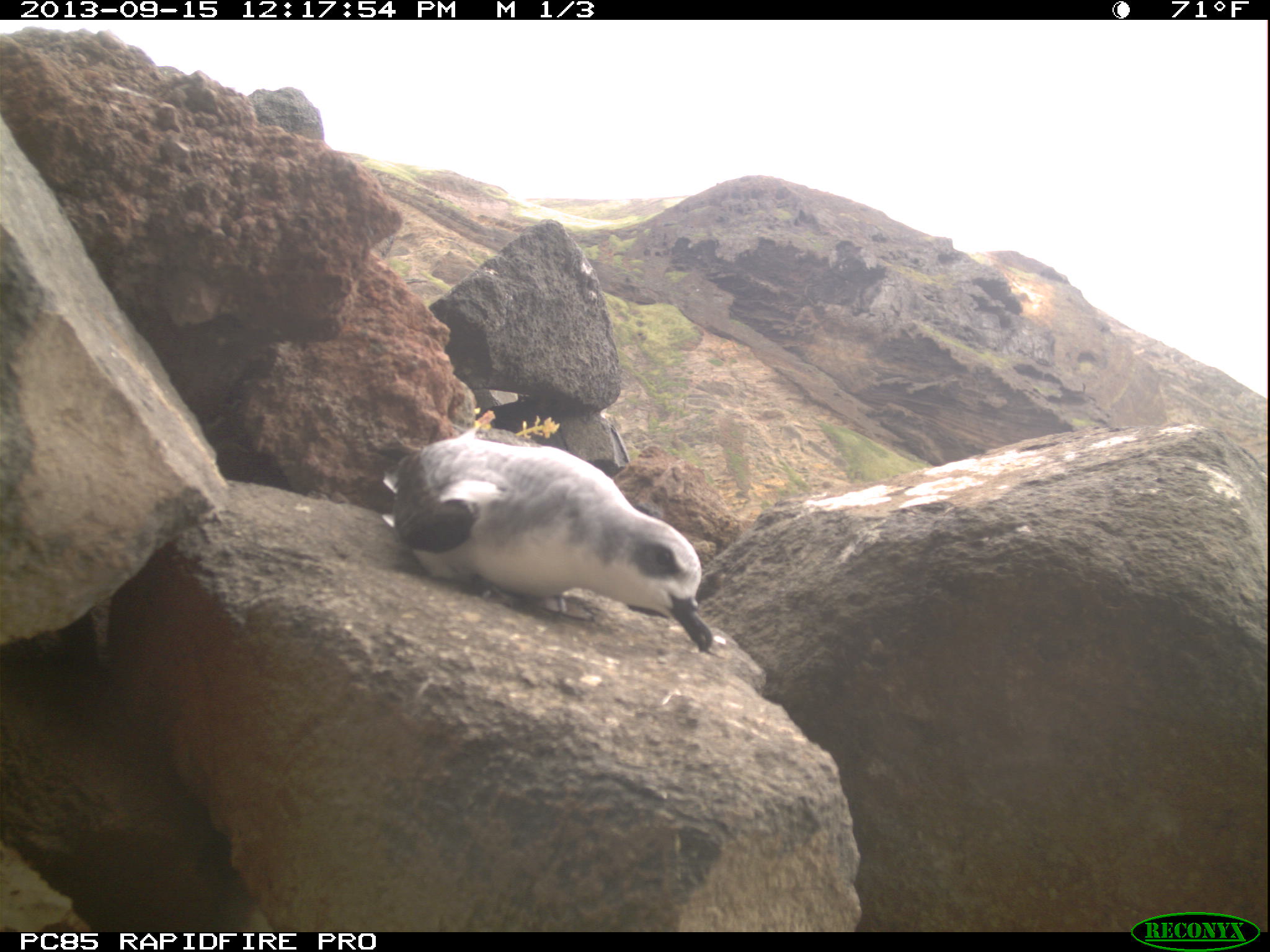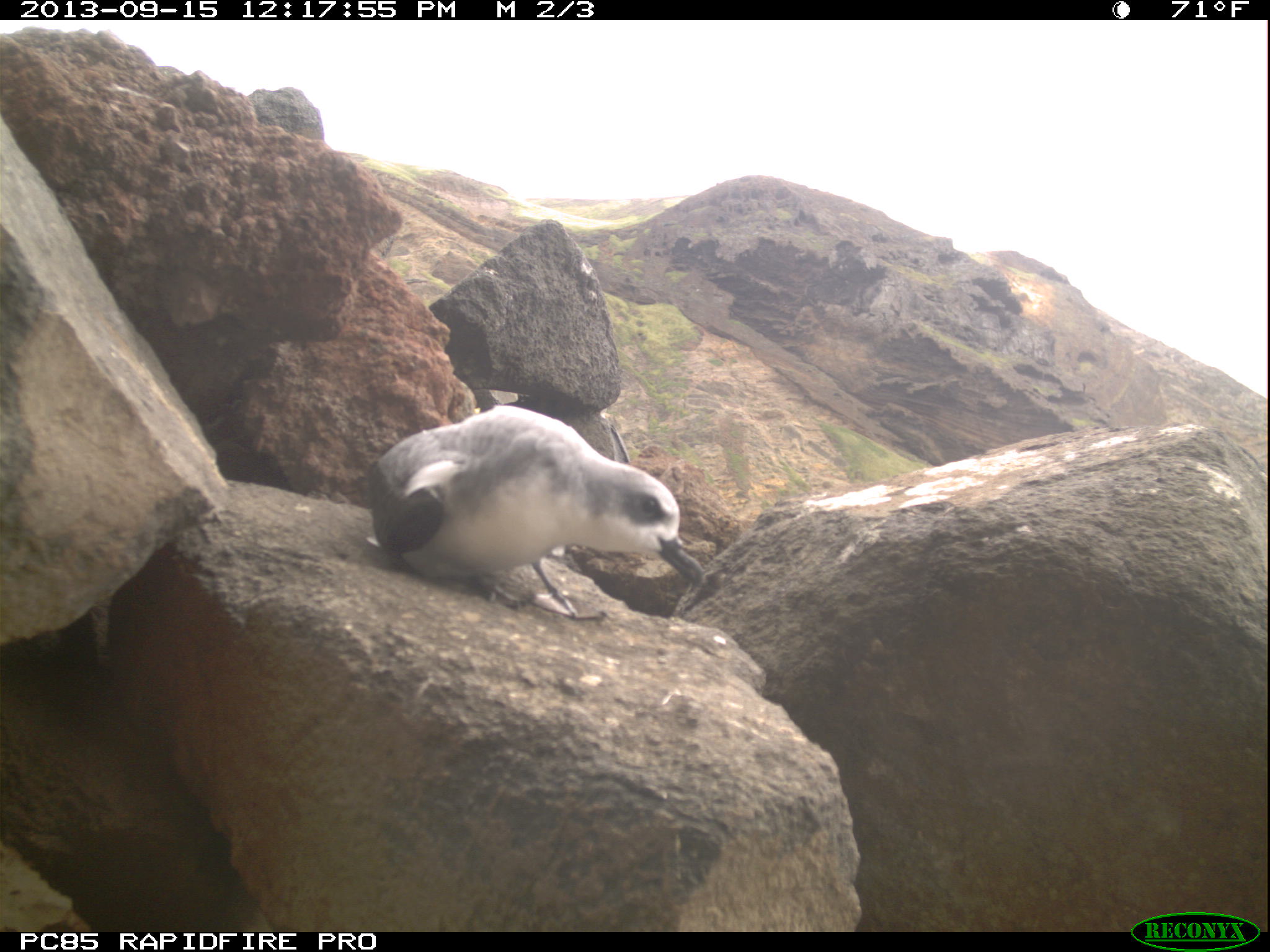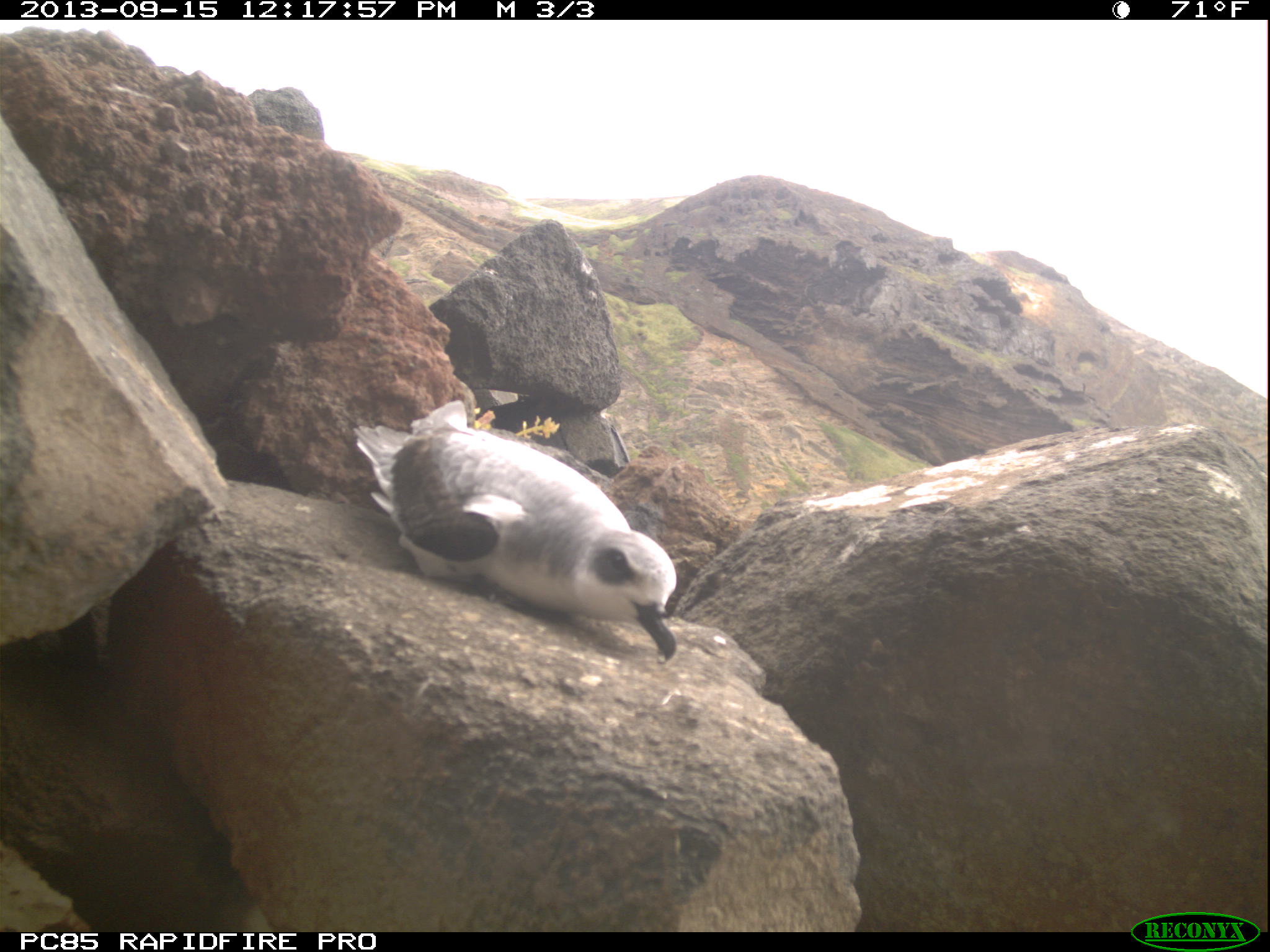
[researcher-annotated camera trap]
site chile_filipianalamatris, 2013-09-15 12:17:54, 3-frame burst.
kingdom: Animalia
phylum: Chordata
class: Aves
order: Procellariiformes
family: Procellariidae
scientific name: Procellariidae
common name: petrel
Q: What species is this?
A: Petrel (Procellariidae).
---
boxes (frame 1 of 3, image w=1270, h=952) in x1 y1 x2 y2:
petrel: 361 417 715 656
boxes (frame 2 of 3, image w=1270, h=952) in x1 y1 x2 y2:
petrel: 358 407 711 623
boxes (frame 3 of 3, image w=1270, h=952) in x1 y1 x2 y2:
petrel: 346 399 679 662